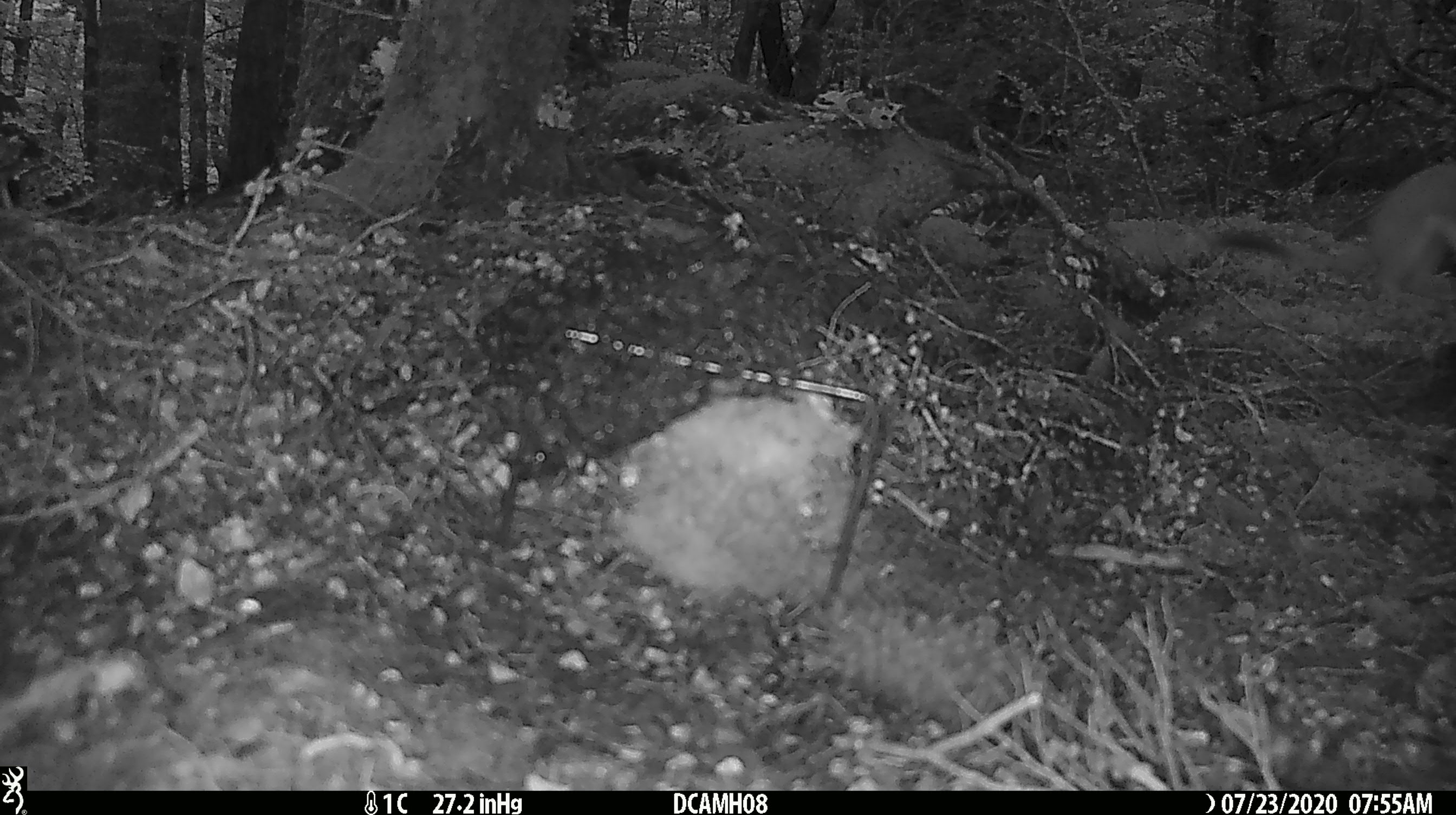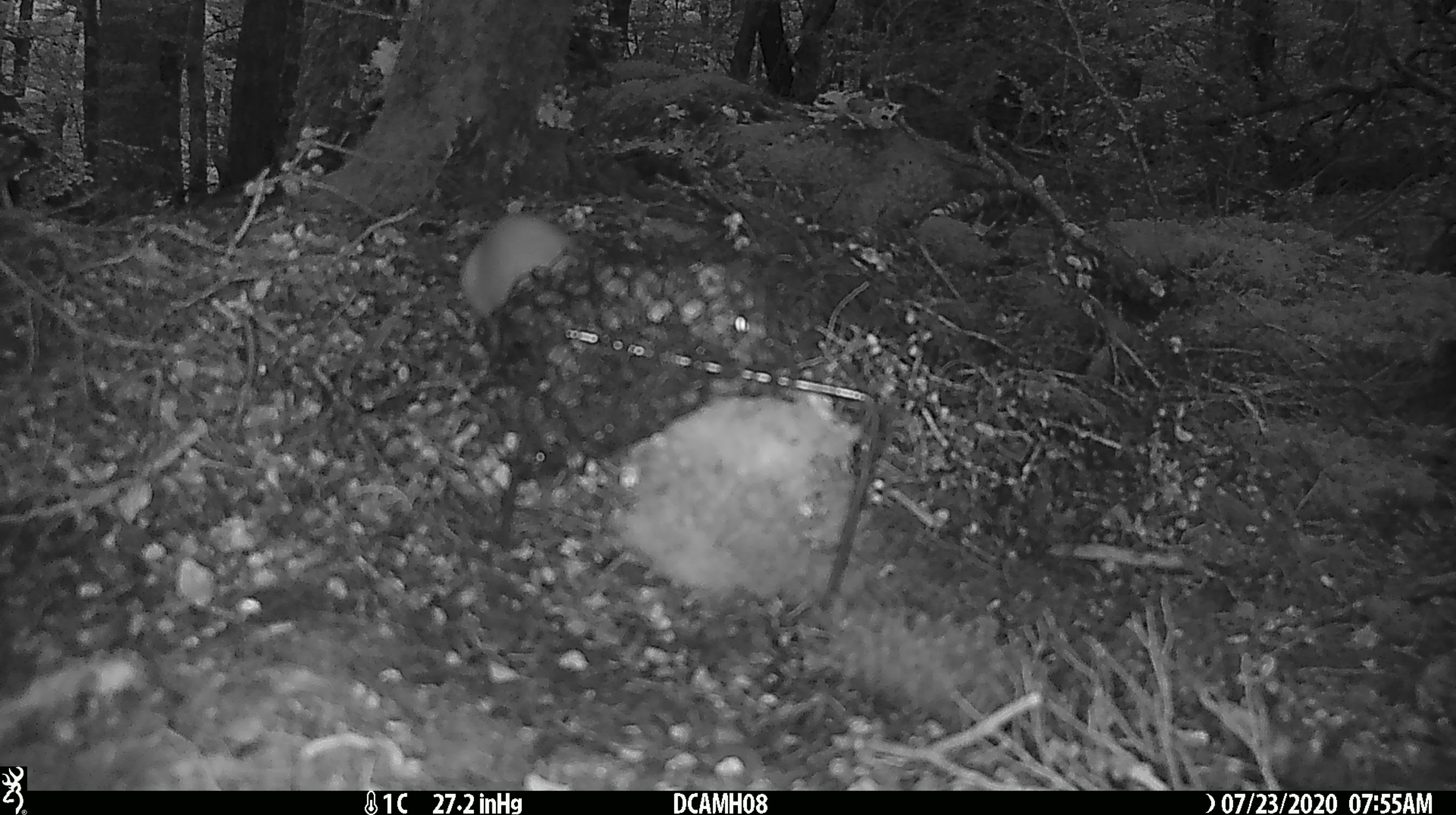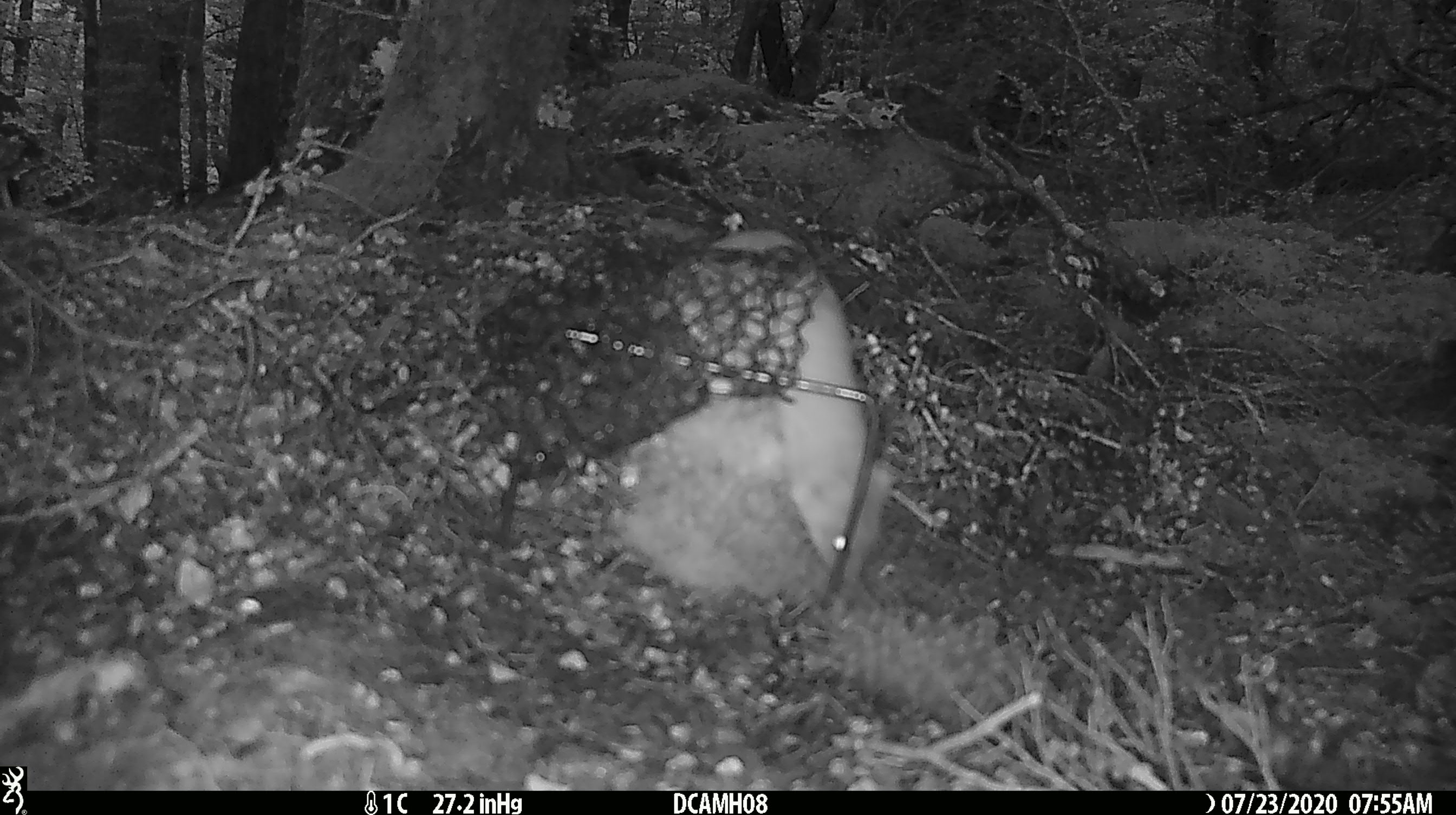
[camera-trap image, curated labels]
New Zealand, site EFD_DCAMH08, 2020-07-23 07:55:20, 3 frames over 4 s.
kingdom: Animalia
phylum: Chordata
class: Mammalia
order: Carnivora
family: Mustelidae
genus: Mustela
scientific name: Mustela erminea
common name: stoat